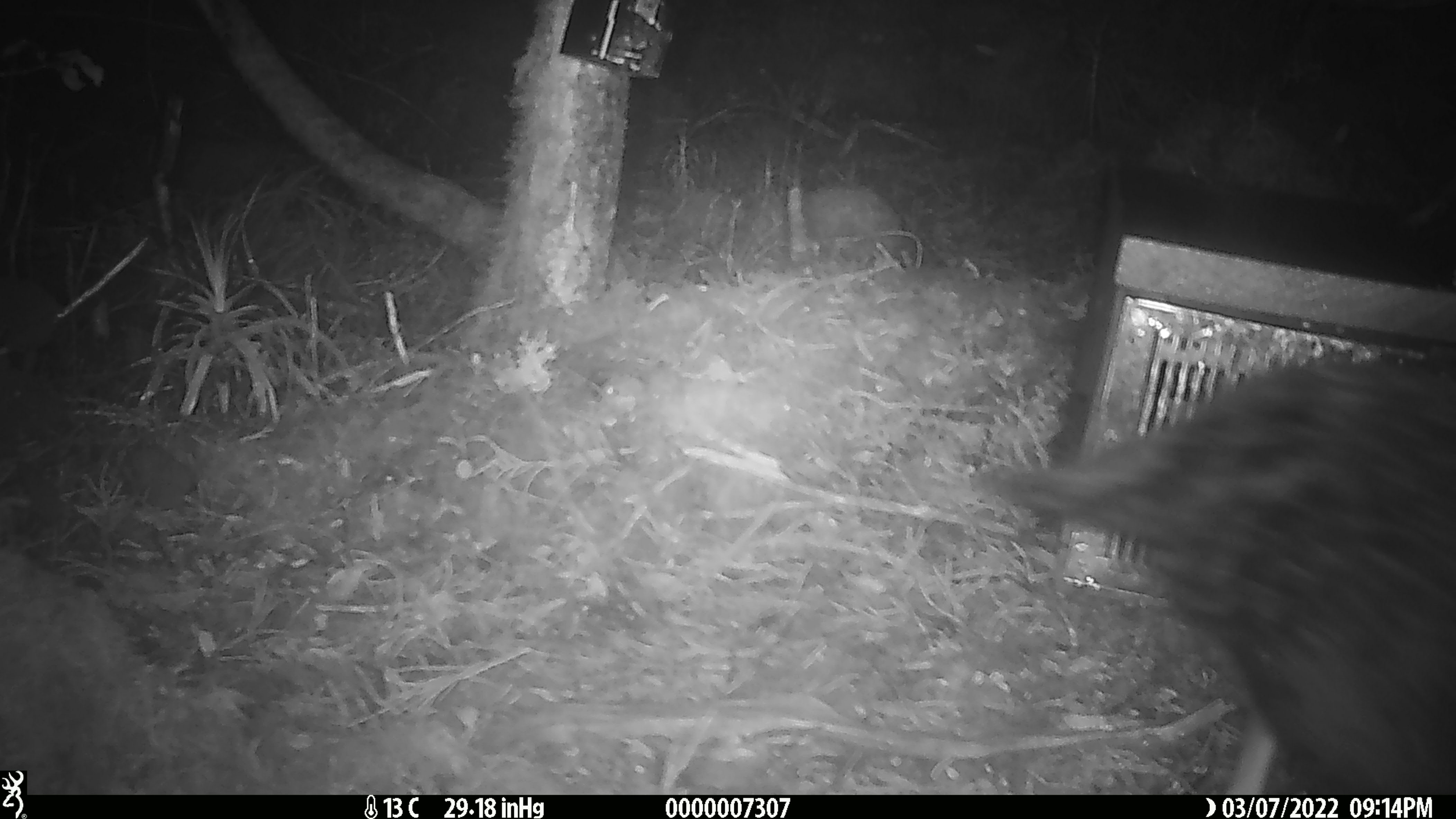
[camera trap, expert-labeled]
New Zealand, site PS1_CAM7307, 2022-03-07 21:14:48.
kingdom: Animalia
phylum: Chordata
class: Aves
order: Gruiformes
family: Rallidae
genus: Gallirallus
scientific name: Gallirallus australis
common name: weka